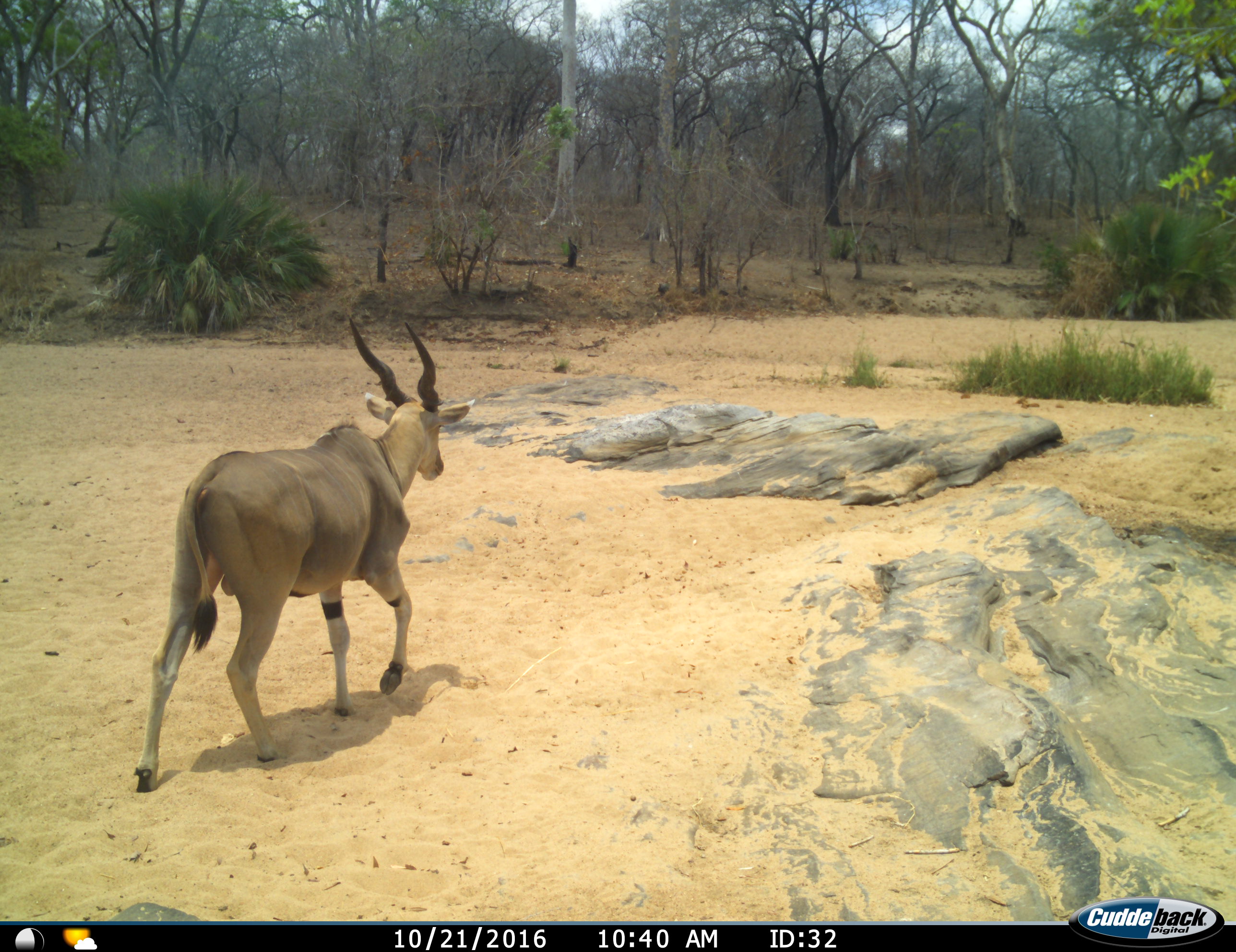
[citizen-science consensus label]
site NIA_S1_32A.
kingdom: Animalia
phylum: Chordata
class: Mammalia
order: Artiodactyla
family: Bovidae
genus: Tragelaphus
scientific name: Tragelaphus oryx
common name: eland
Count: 1.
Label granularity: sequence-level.